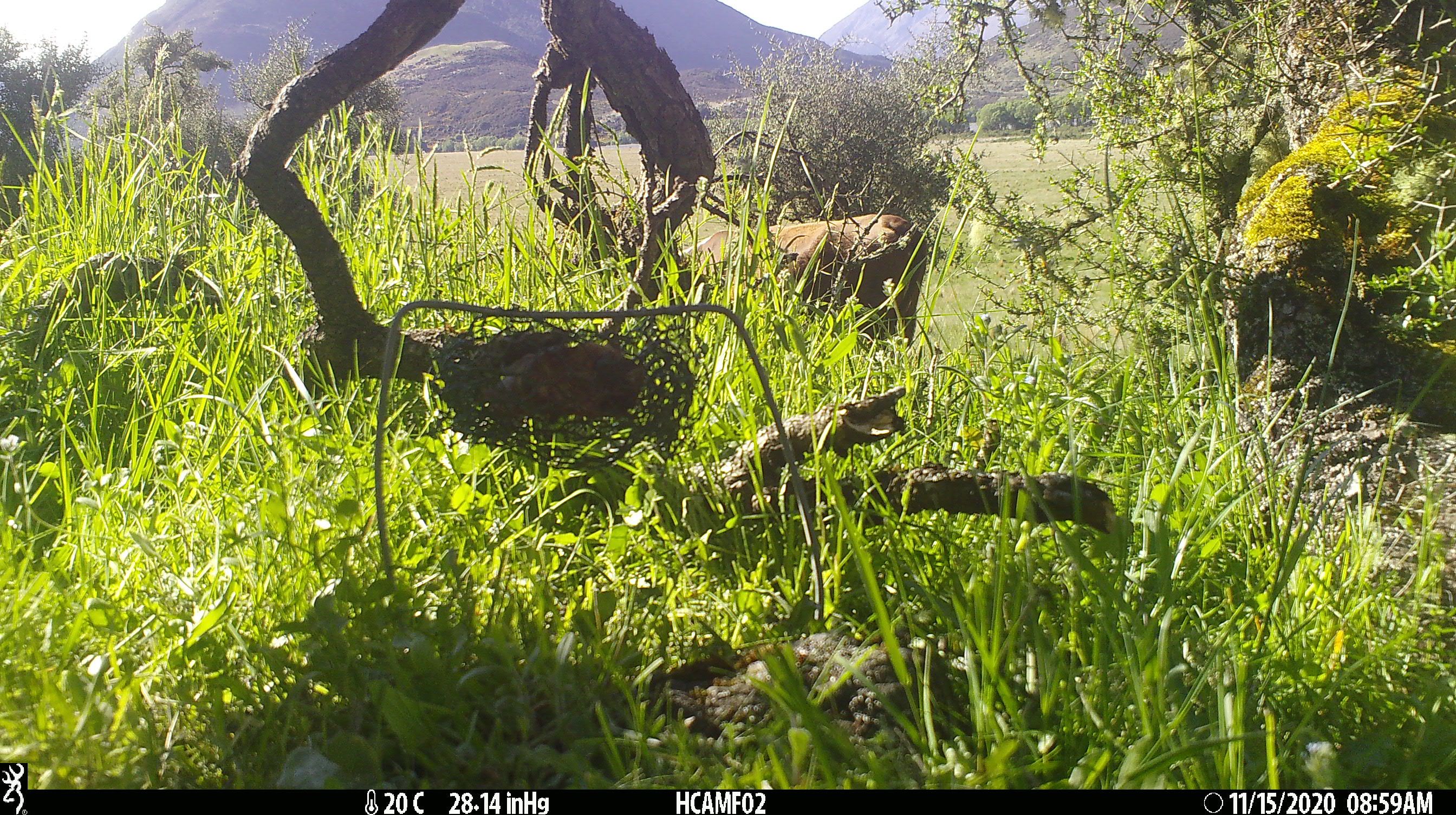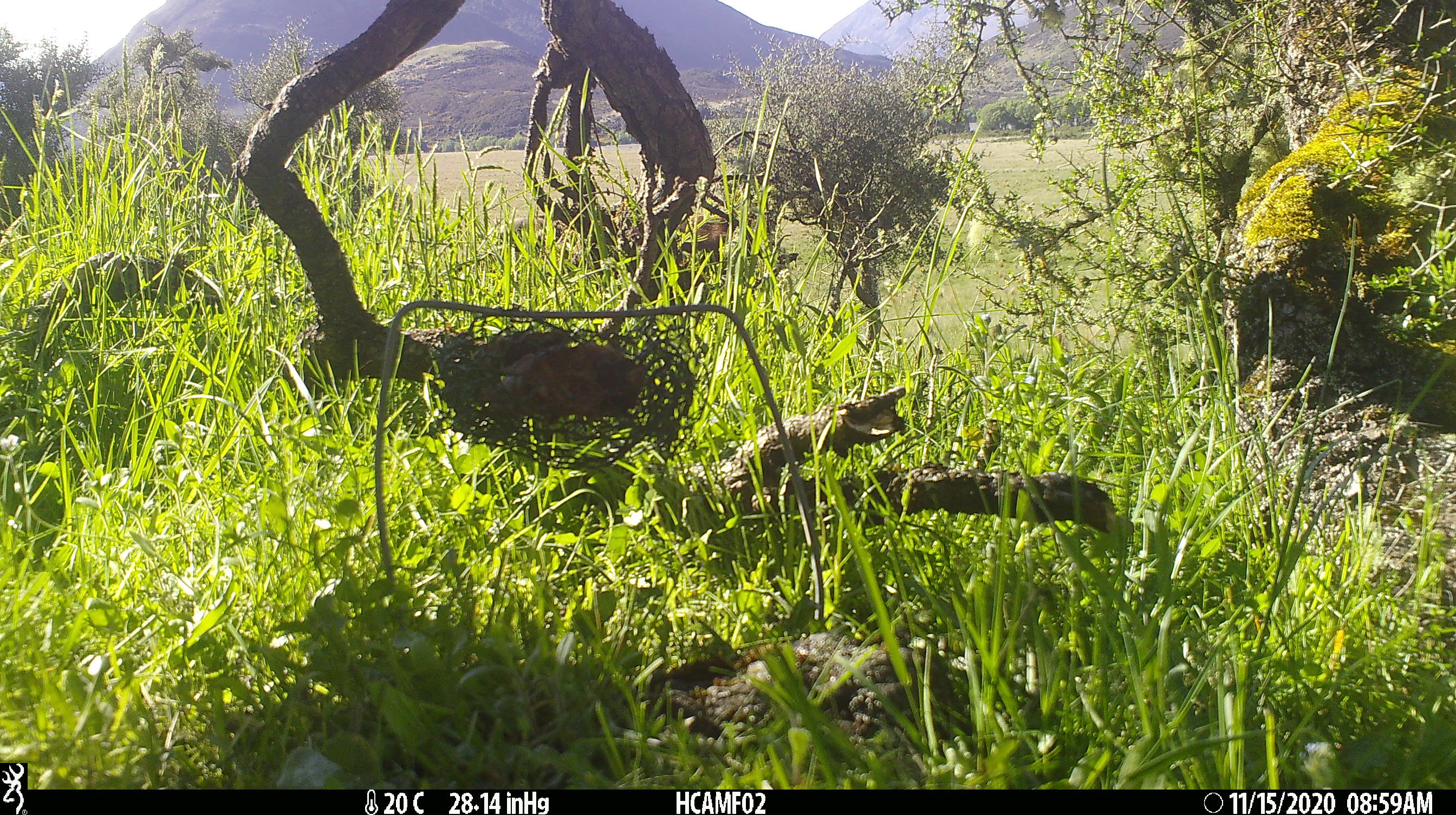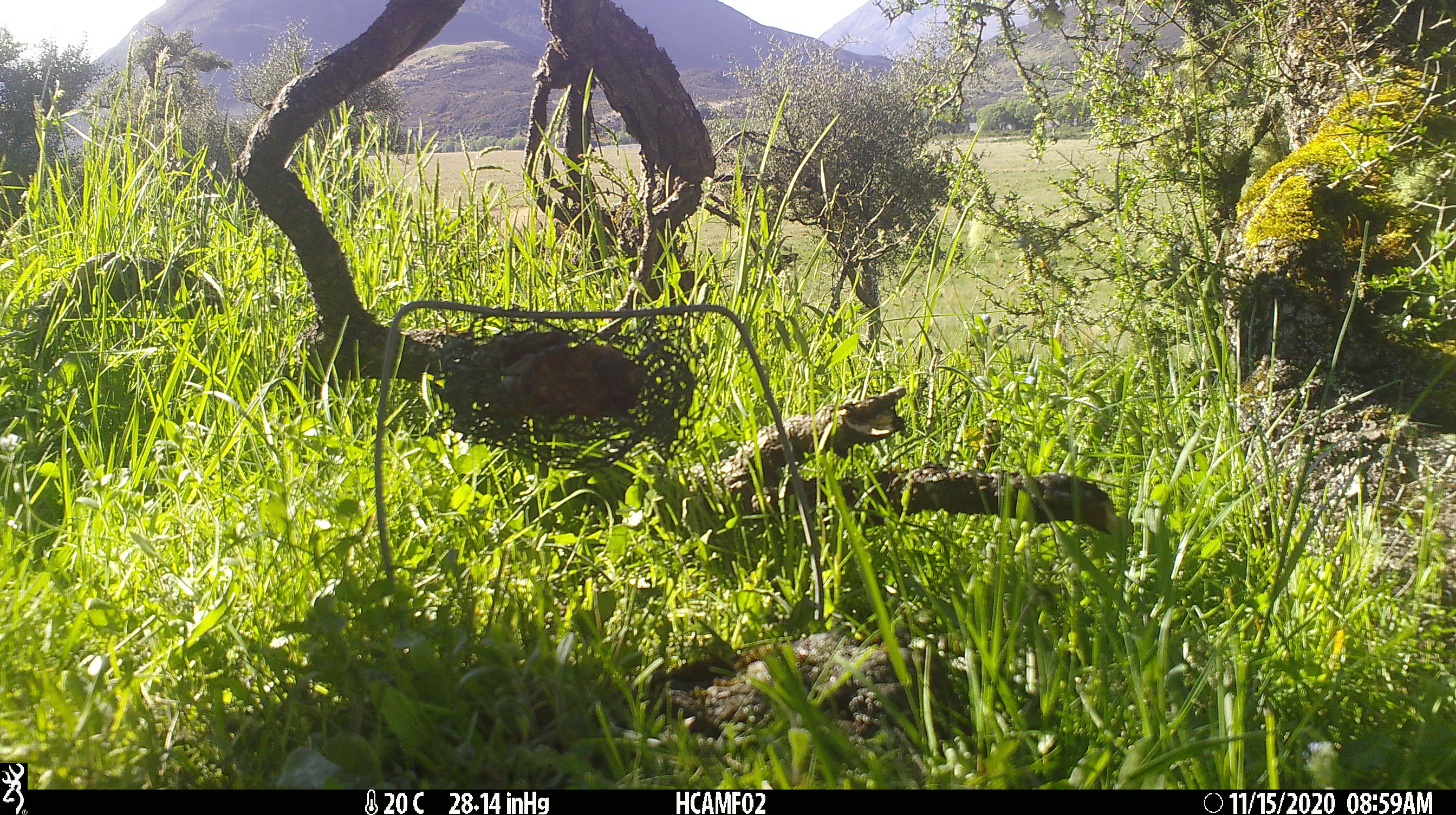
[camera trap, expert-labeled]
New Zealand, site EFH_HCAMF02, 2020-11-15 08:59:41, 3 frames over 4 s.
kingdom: Animalia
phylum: Chordata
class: Mammalia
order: Artiodactyla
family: Bovidae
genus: Bos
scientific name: Bos taurus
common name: domestic cow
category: cow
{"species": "cow (domestic cow) (Bos taurus)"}